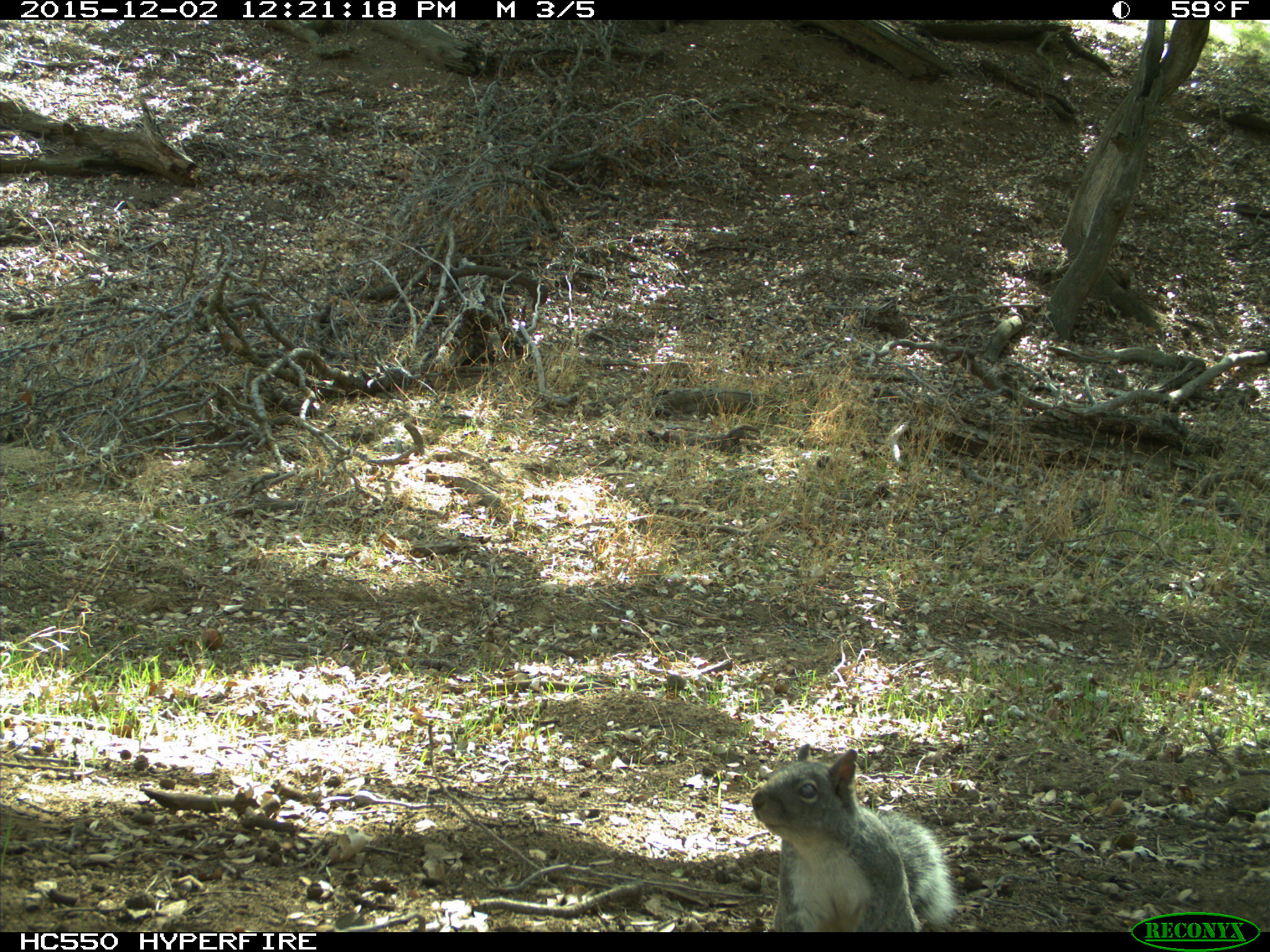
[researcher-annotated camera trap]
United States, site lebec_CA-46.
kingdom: Animalia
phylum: Chordata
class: Mammalia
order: Rodentia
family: Sciuridae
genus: Sciurus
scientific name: Sciurus carolinensis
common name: eastern gray squirrel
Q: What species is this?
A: Sciurus carolinensis (eastern gray squirrel).